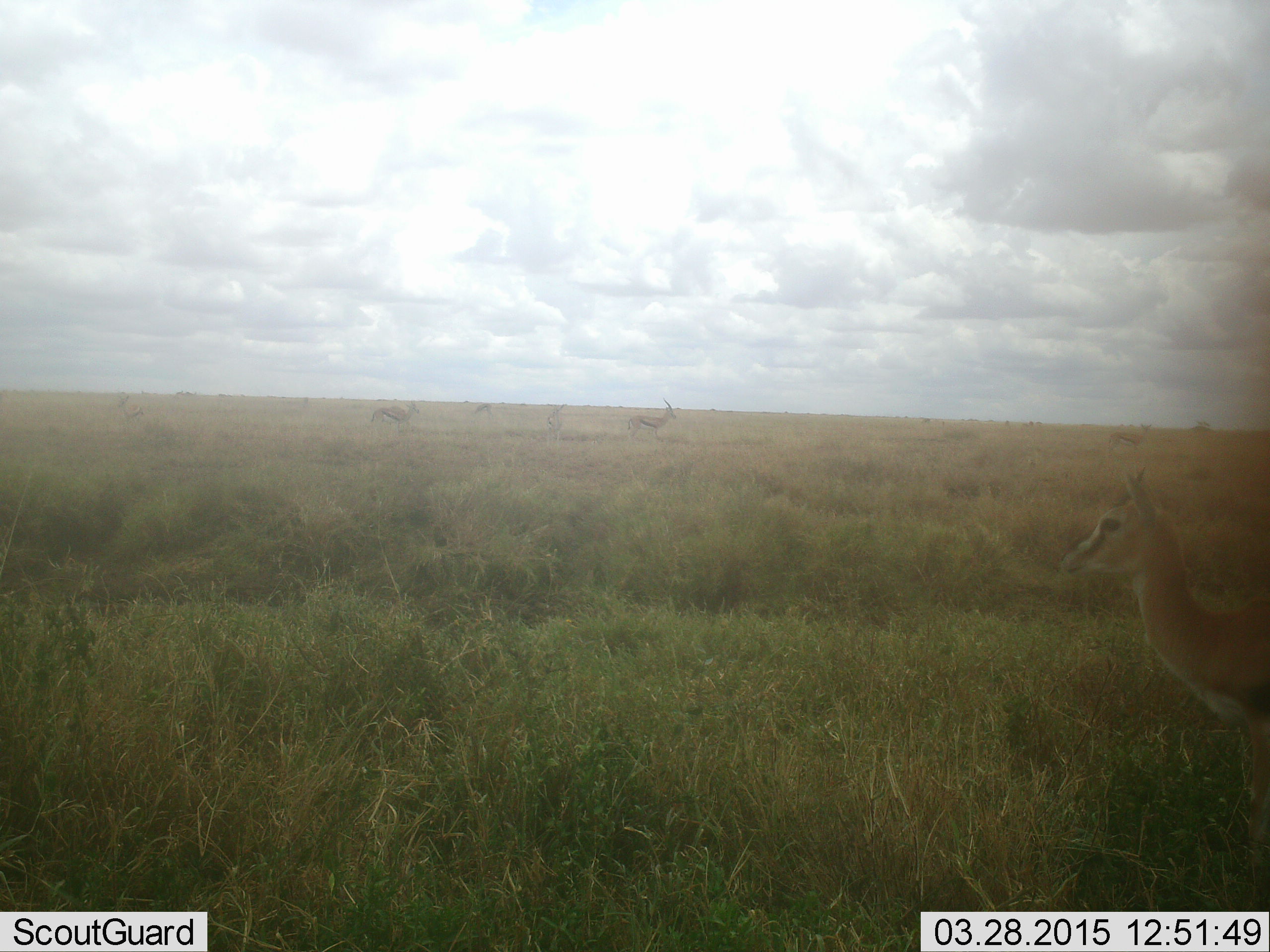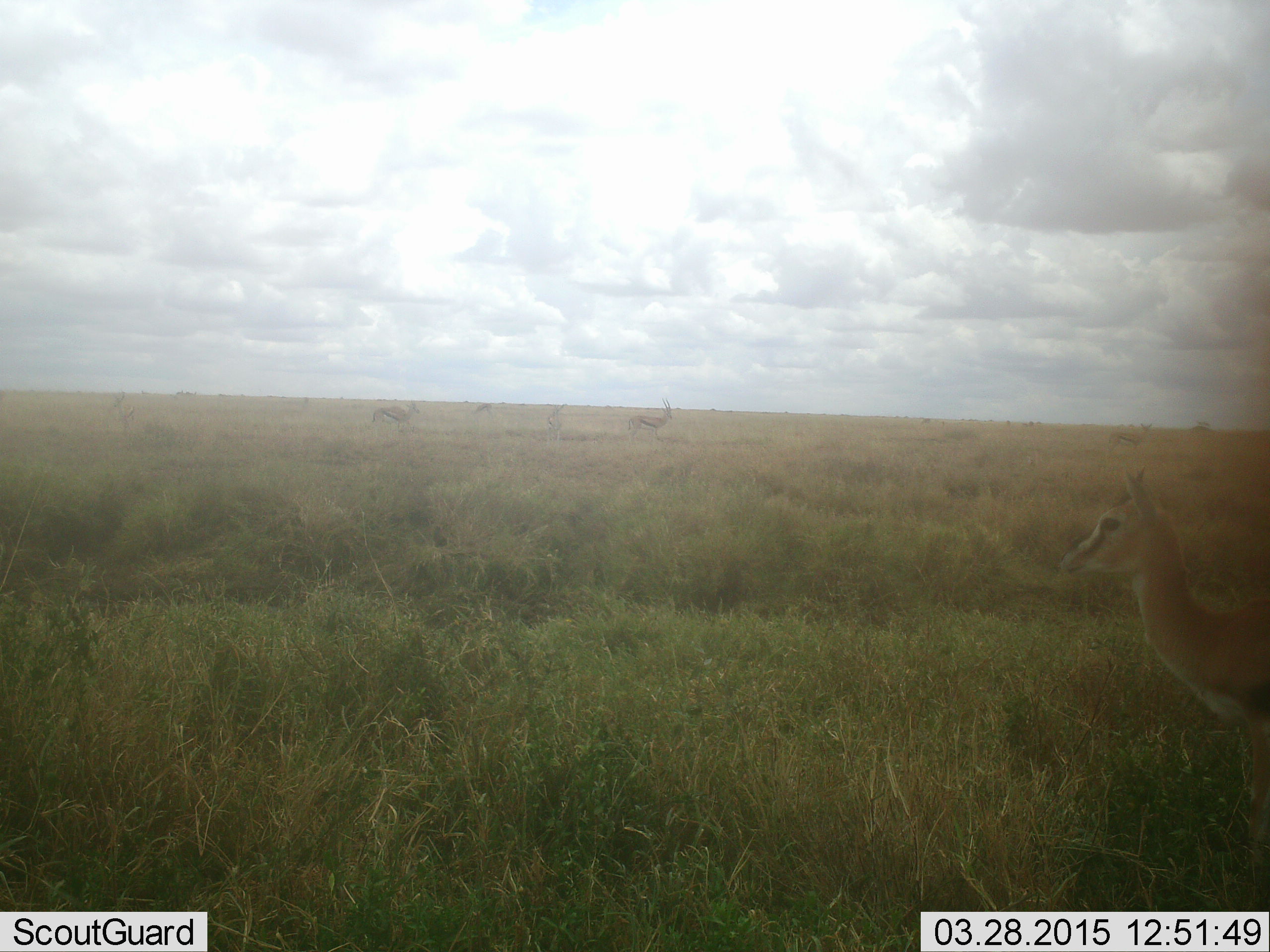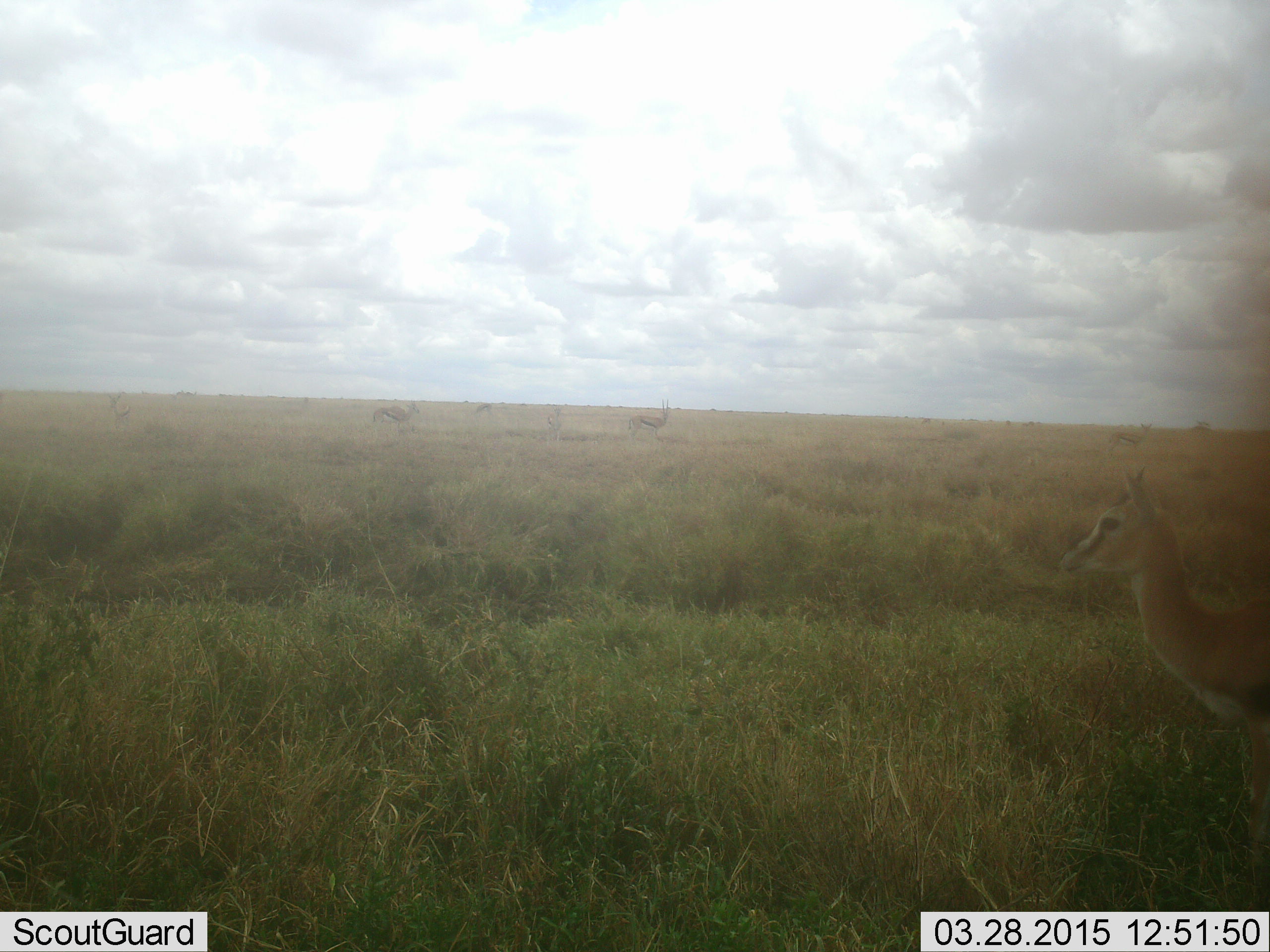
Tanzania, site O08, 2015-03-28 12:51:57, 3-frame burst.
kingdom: Animalia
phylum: Chordata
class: Mammalia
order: Artiodactyla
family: Bovidae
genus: Eudorcas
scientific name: Eudorcas thomsonii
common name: thomson's gazelle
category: gazellethomsons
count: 4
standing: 100%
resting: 10%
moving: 0%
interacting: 0%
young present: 0%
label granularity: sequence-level